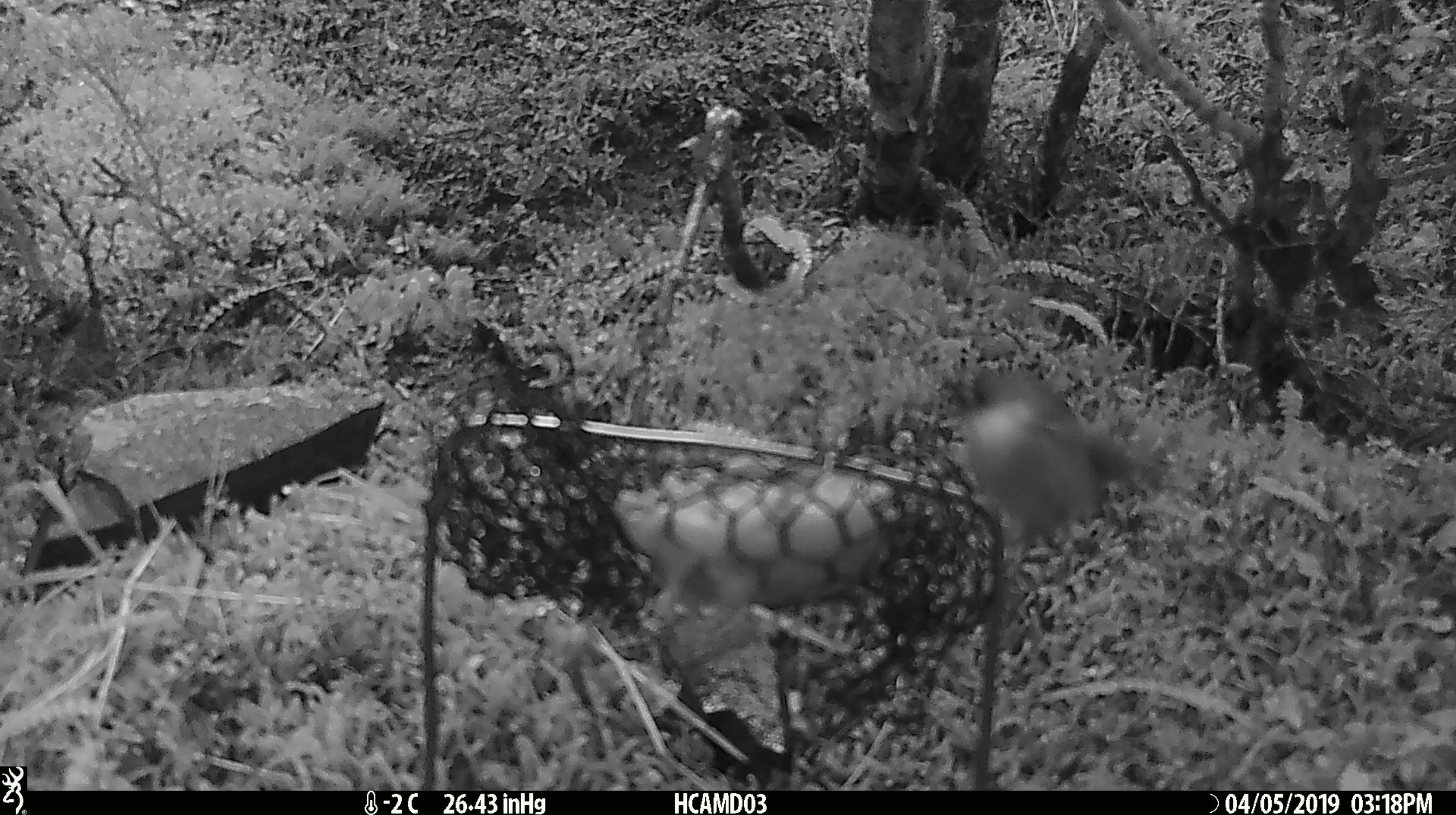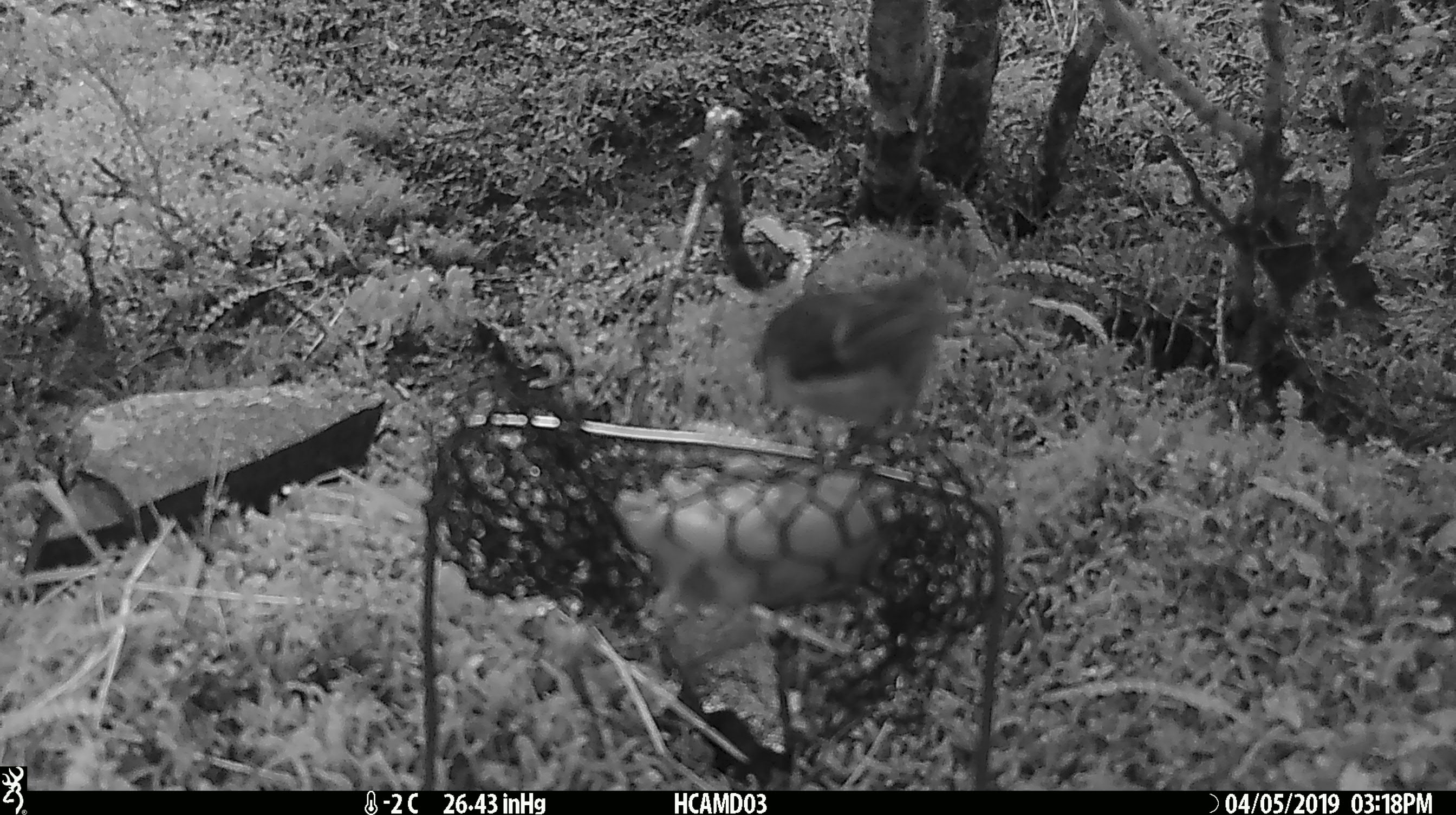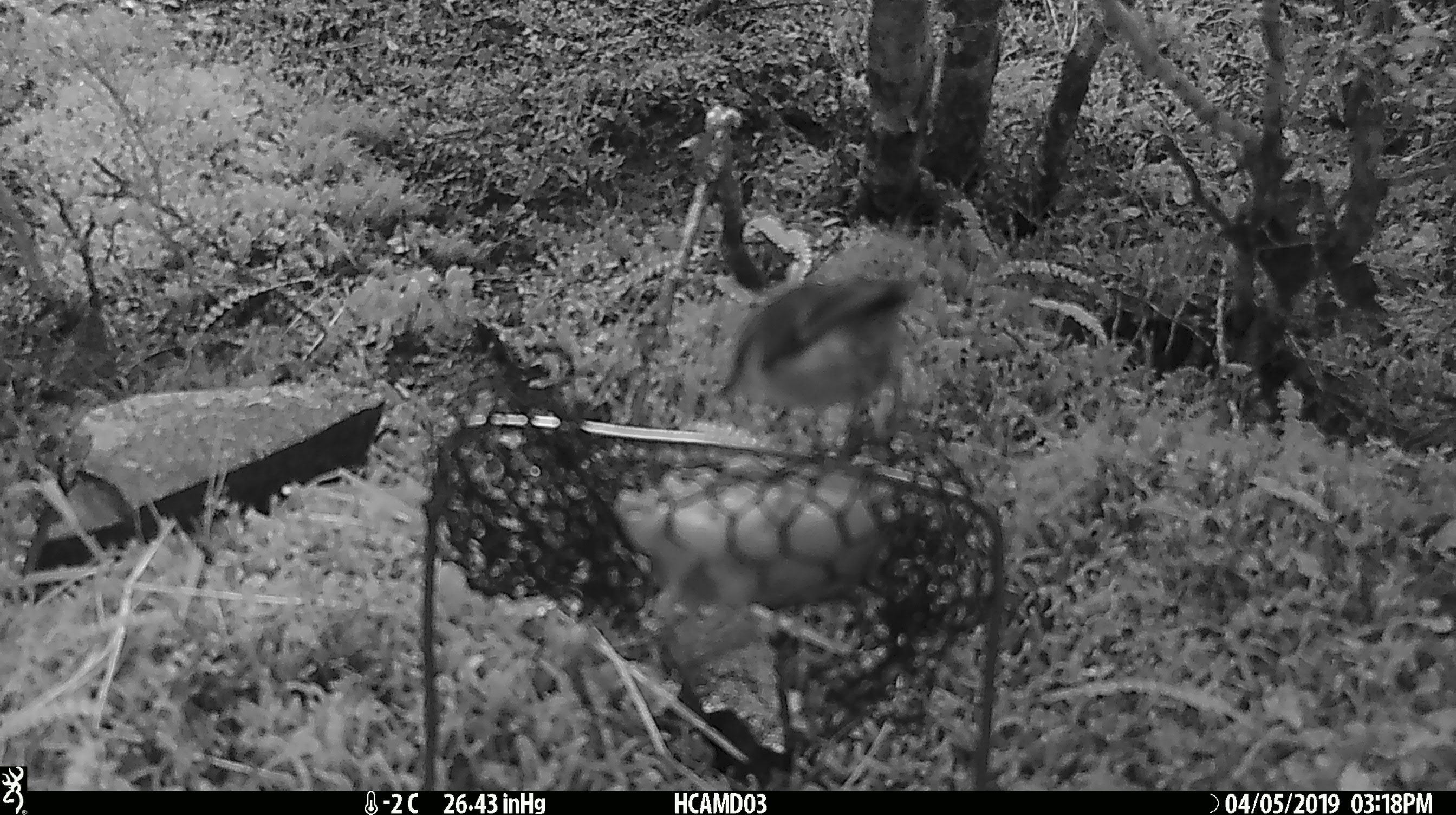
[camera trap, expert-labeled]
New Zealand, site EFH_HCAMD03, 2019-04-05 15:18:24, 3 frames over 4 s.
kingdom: Animalia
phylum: Chordata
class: Aves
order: Passeriformes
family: Acanthisittidae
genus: Acanthisitta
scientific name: Acanthisitta chloris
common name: rifleman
Rifleman (Acanthisitta chloris).